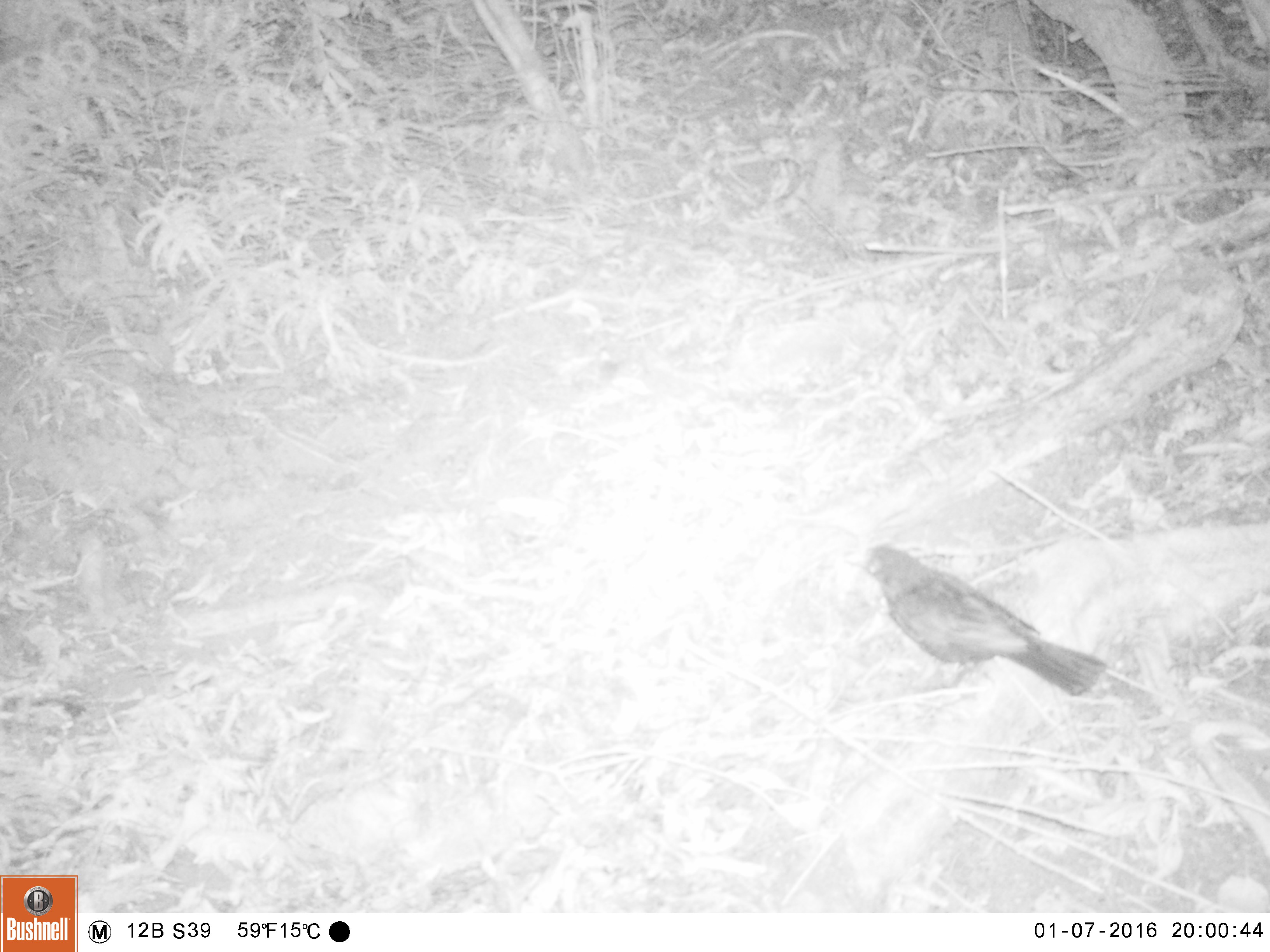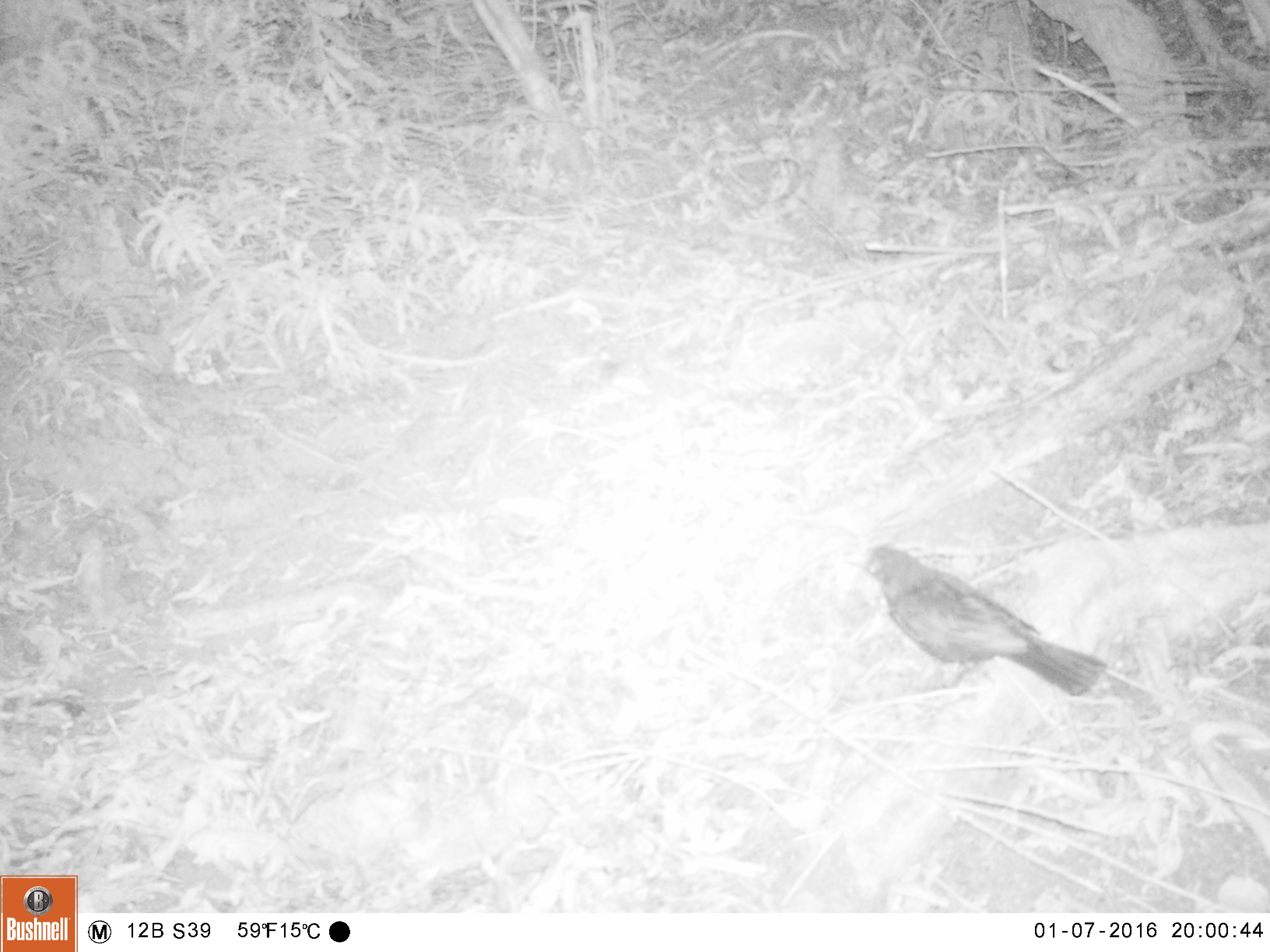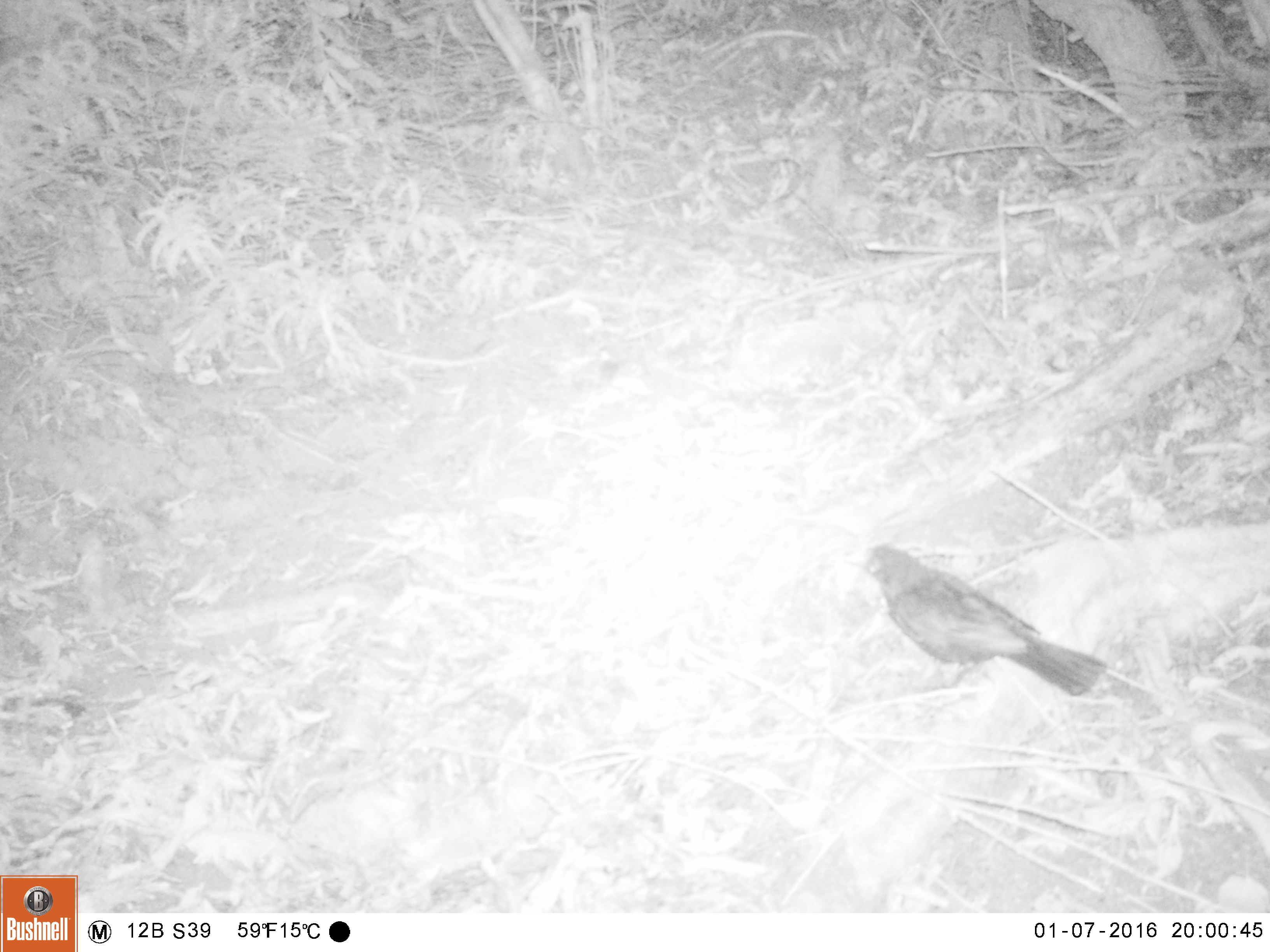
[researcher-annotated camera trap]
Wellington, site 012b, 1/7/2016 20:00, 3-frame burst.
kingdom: Animalia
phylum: Chordata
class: Aves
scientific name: Aves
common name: bird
Bird (Aves).